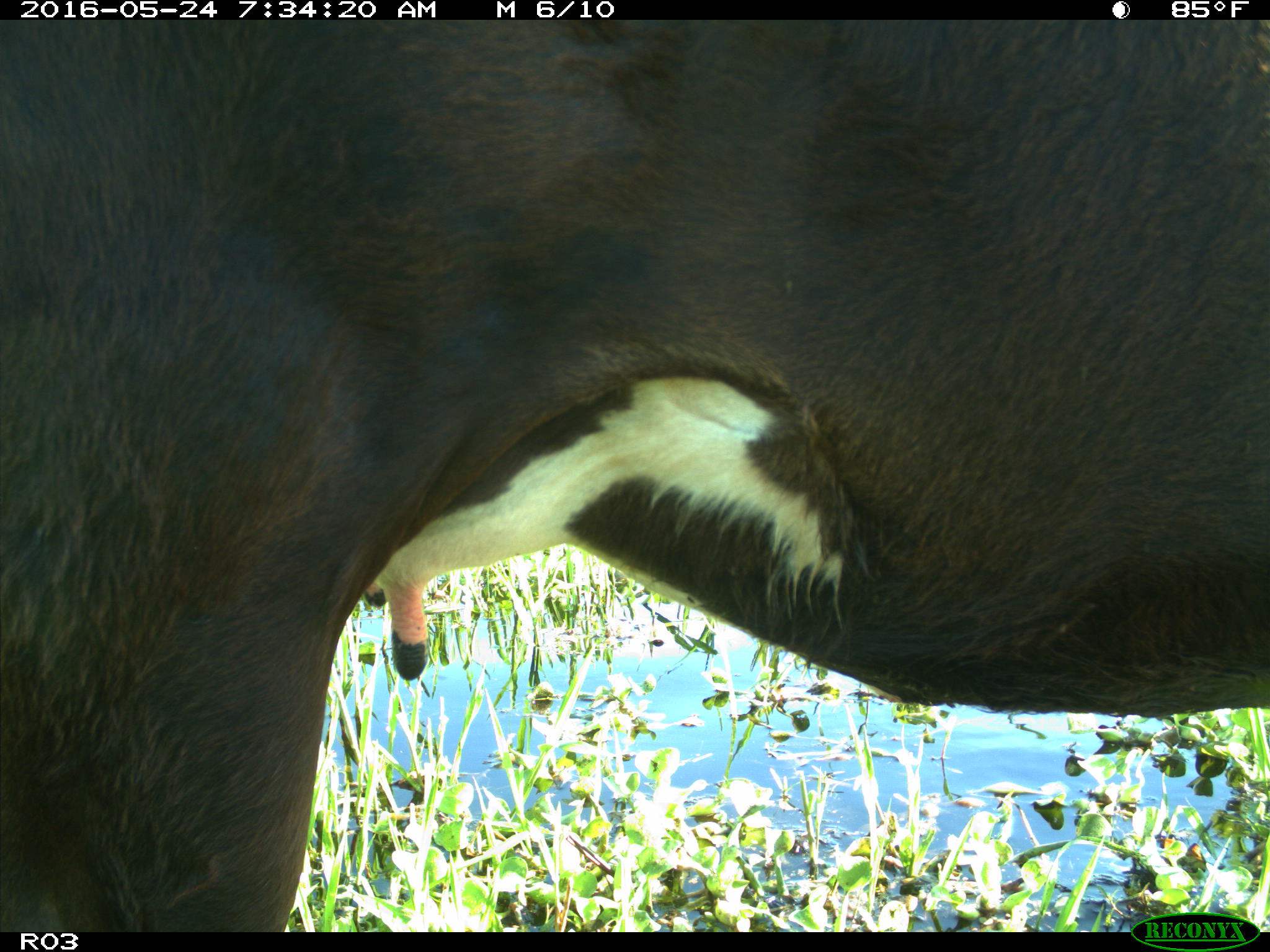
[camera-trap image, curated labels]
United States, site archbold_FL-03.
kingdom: Animalia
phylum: Chordata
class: Mammalia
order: Artiodactyla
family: Bovidae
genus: Bos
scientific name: Bos taurus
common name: domestic cow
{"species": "Bos taurus (domestic cow)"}